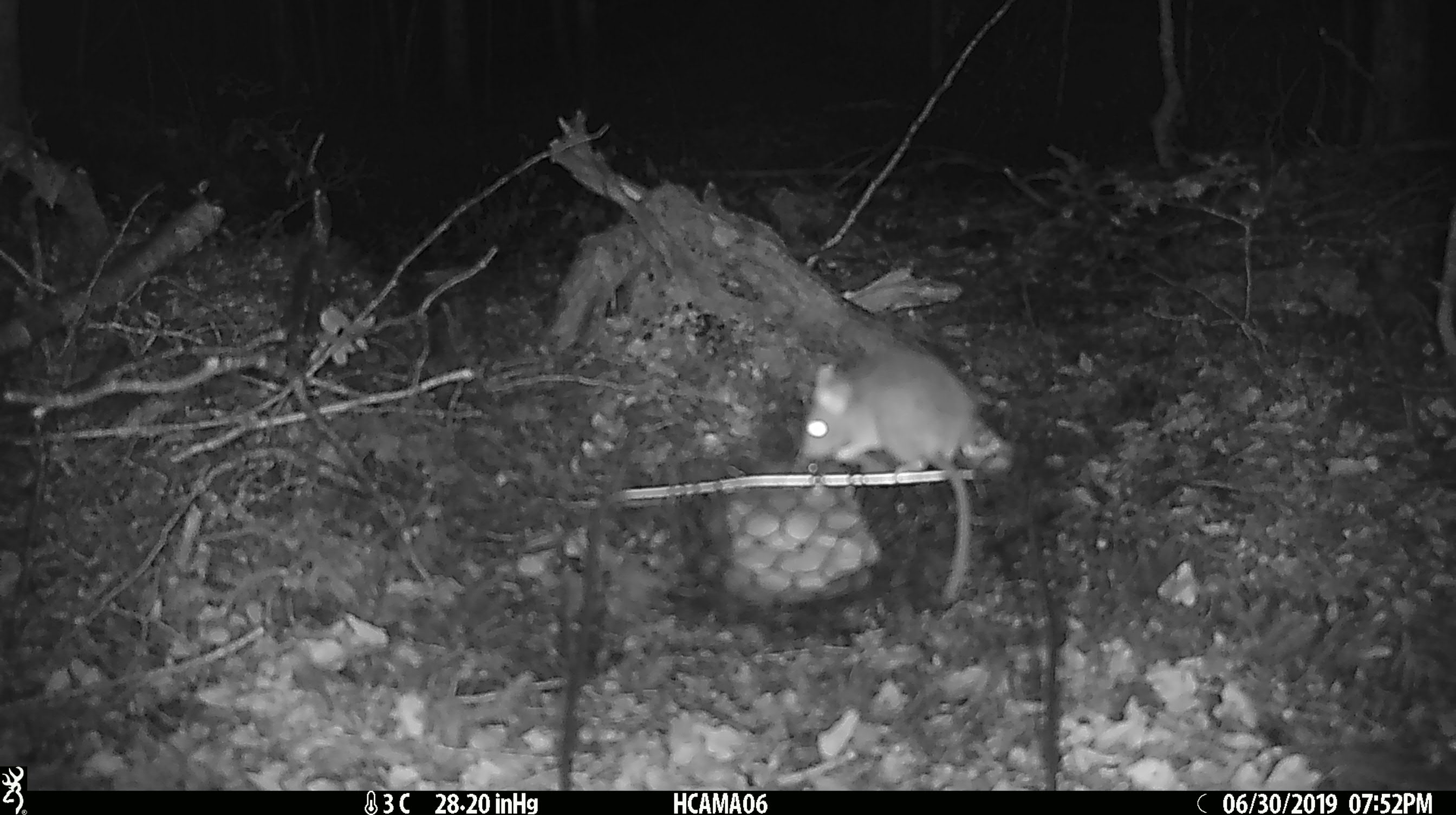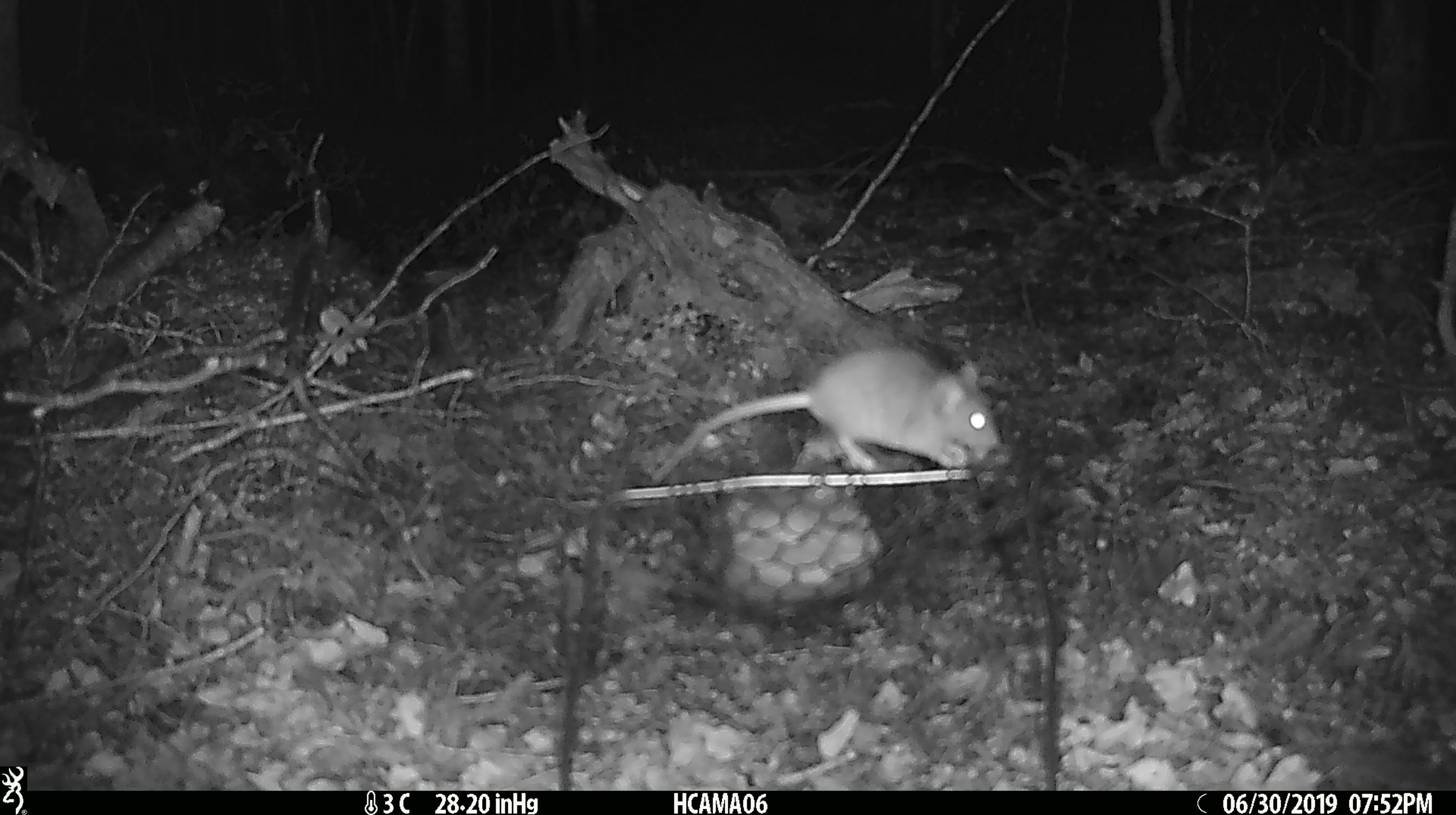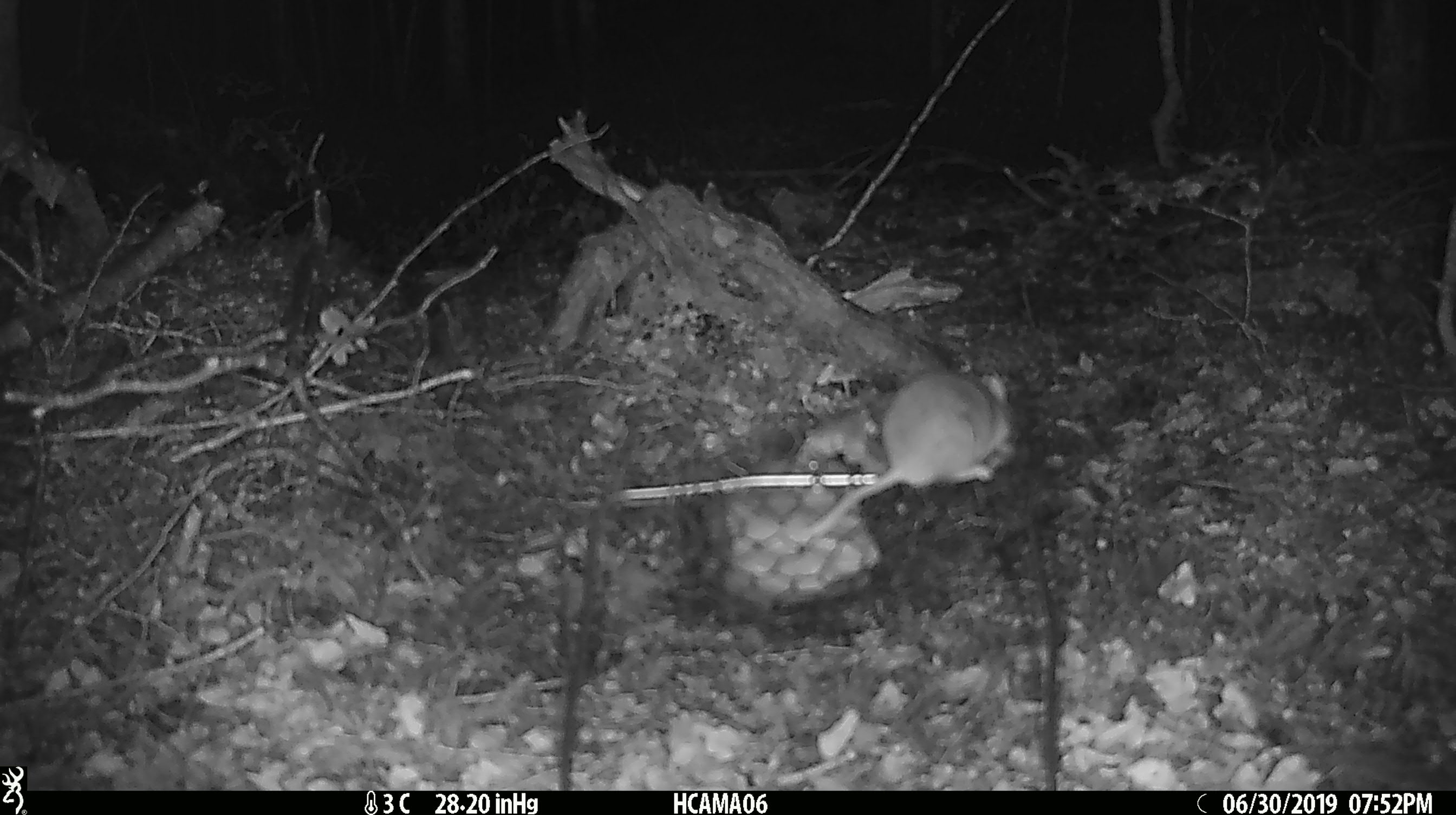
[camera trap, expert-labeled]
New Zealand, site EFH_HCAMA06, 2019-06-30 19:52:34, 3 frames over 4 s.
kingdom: Animalia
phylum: Chordata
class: Mammalia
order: Rodentia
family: Muridae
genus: Mus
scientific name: Mus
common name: mouse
Mouse (Mus).